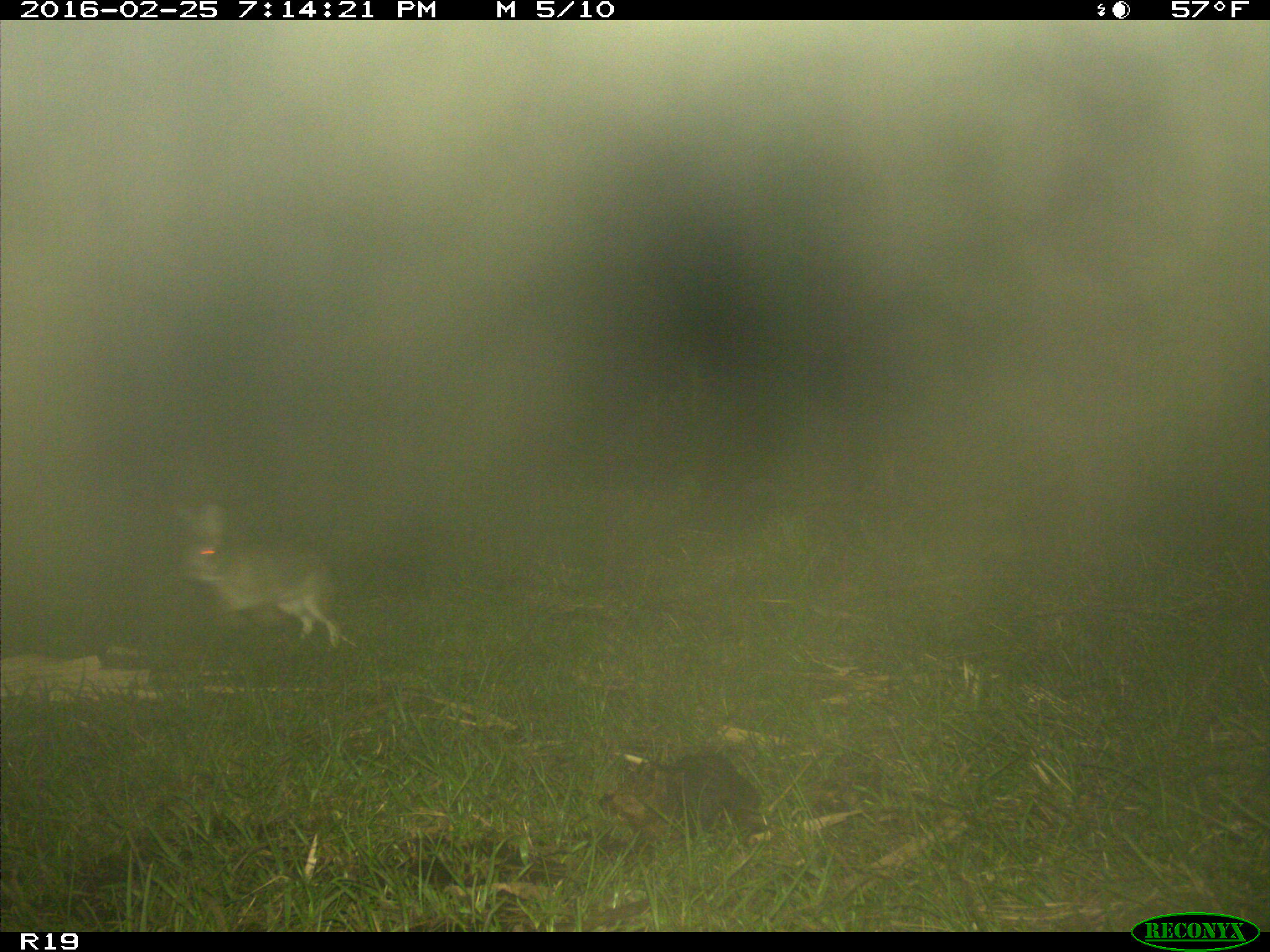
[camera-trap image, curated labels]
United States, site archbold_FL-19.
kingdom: Animalia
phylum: Chordata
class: Mammalia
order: Lagomorpha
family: Leporidae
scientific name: Leporidae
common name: rabbits and hares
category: unidentified rabbit